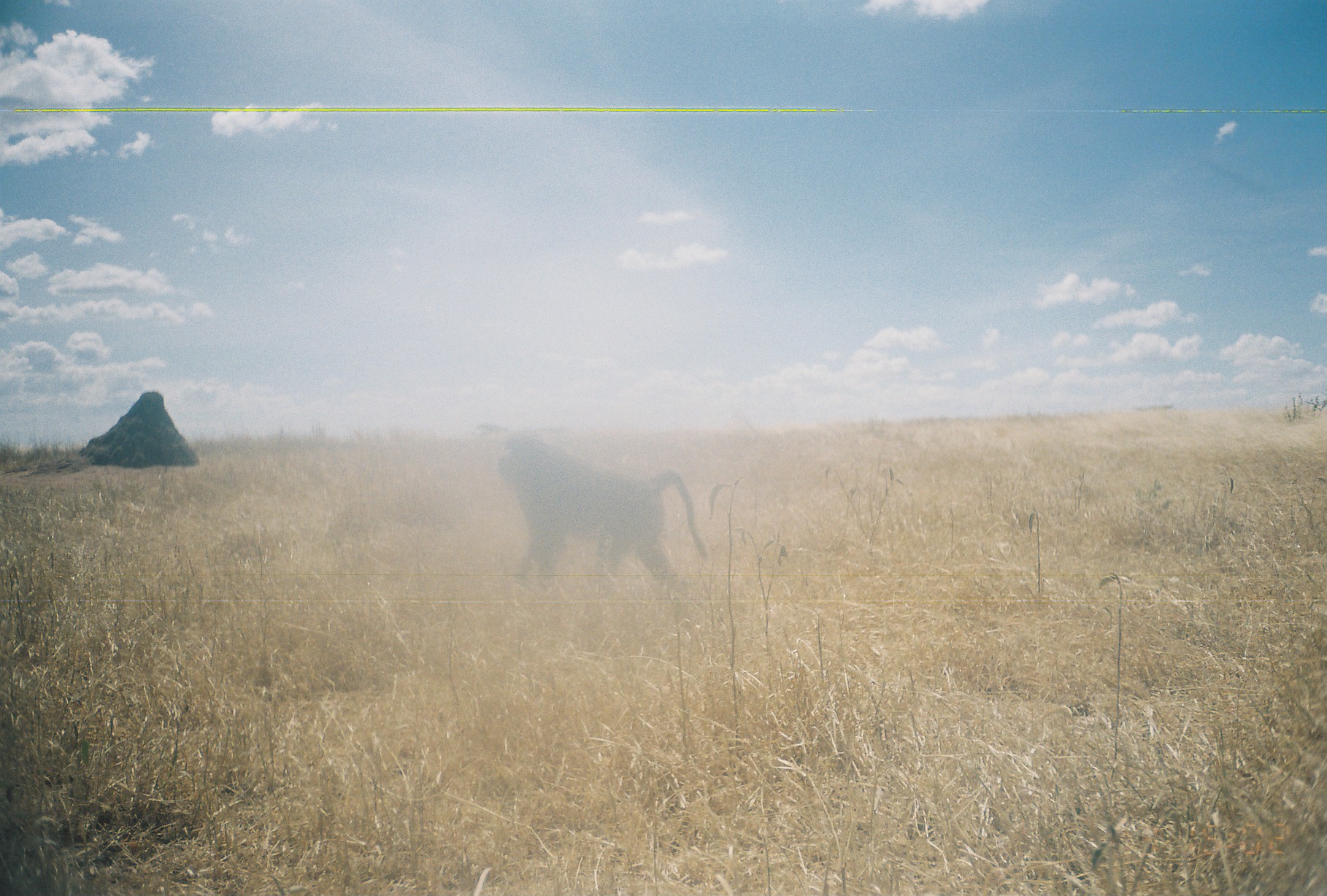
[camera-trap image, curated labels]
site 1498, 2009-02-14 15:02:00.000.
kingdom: Animalia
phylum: Chordata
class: Mammalia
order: Primates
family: Cercopithecidae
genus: Papio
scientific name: Papio anubis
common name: olive baboon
Papio anubis (olive baboon), count 1.